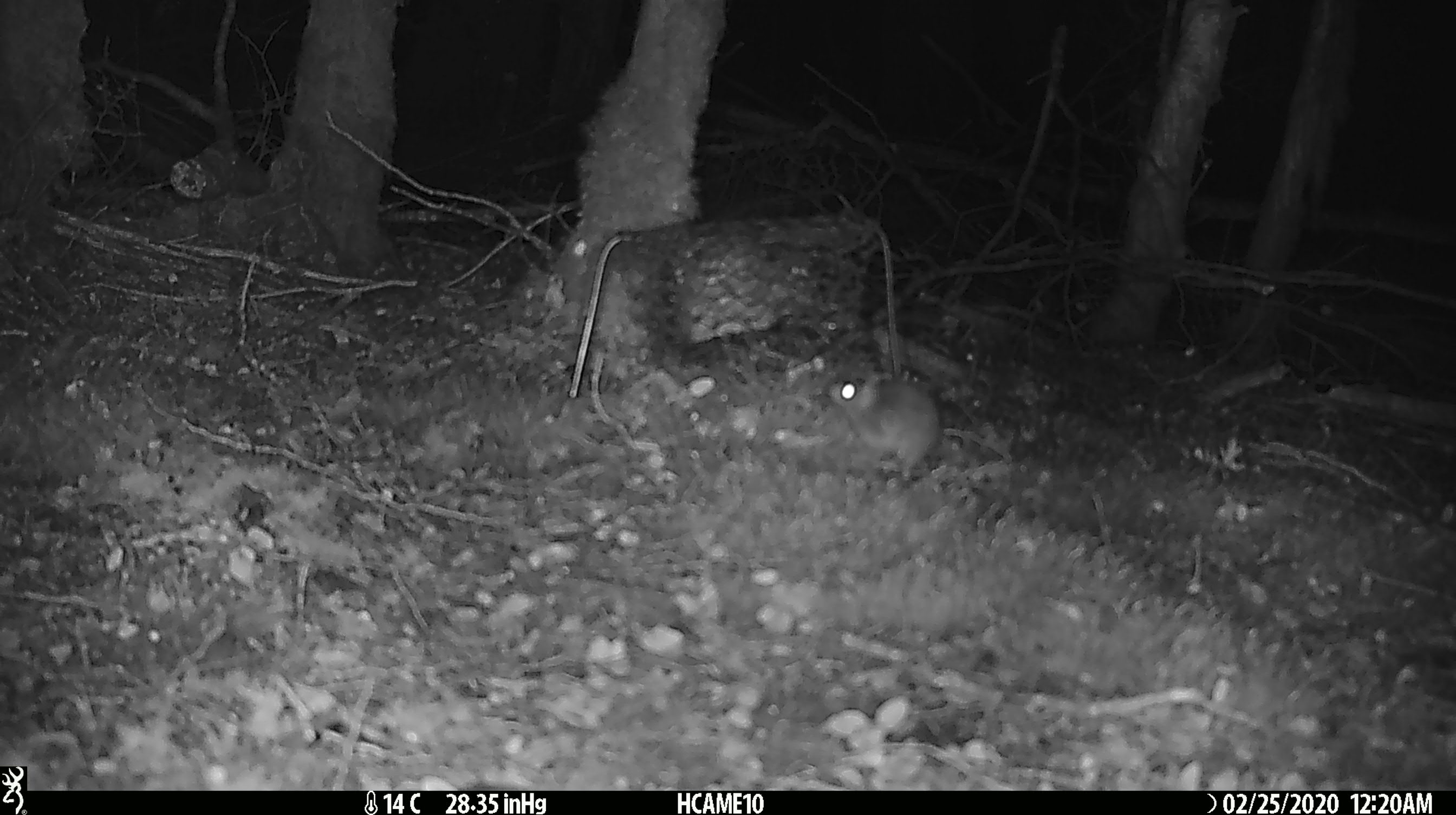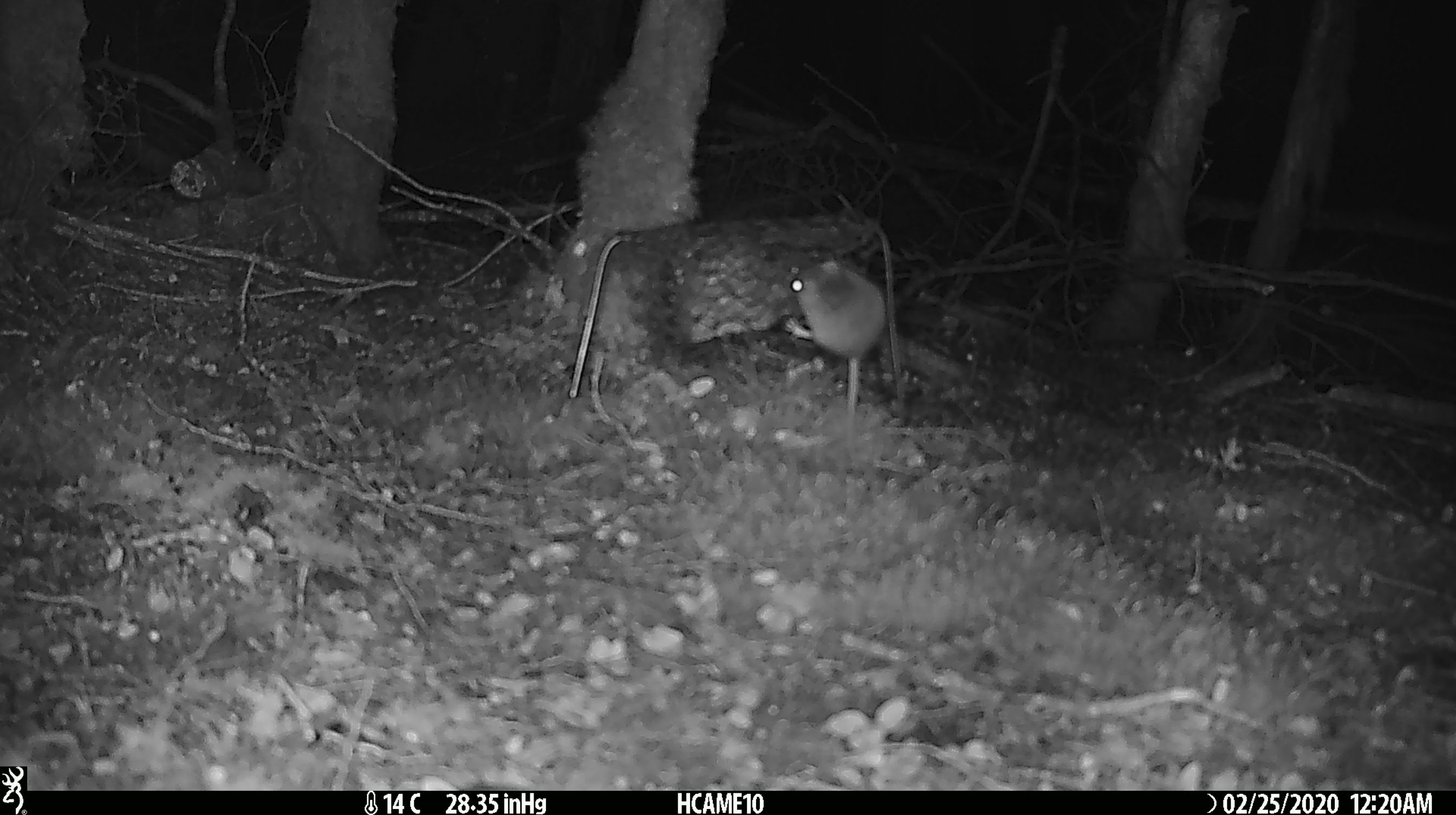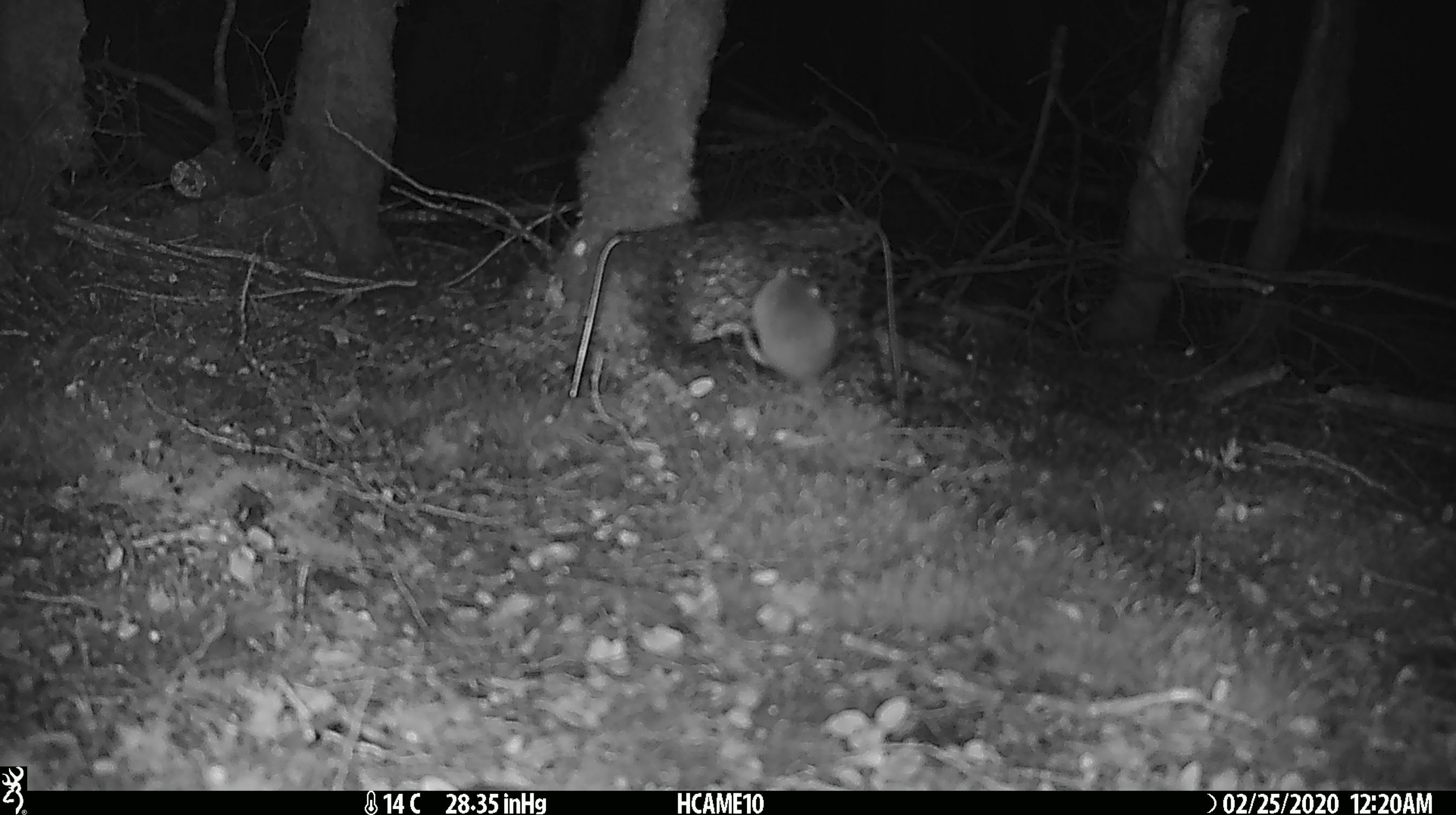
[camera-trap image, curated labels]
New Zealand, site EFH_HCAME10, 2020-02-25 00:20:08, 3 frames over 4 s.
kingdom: Animalia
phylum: Chordata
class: Mammalia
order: Rodentia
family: Muridae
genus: Mus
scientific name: Mus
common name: mouse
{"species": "mouse (Mus)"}